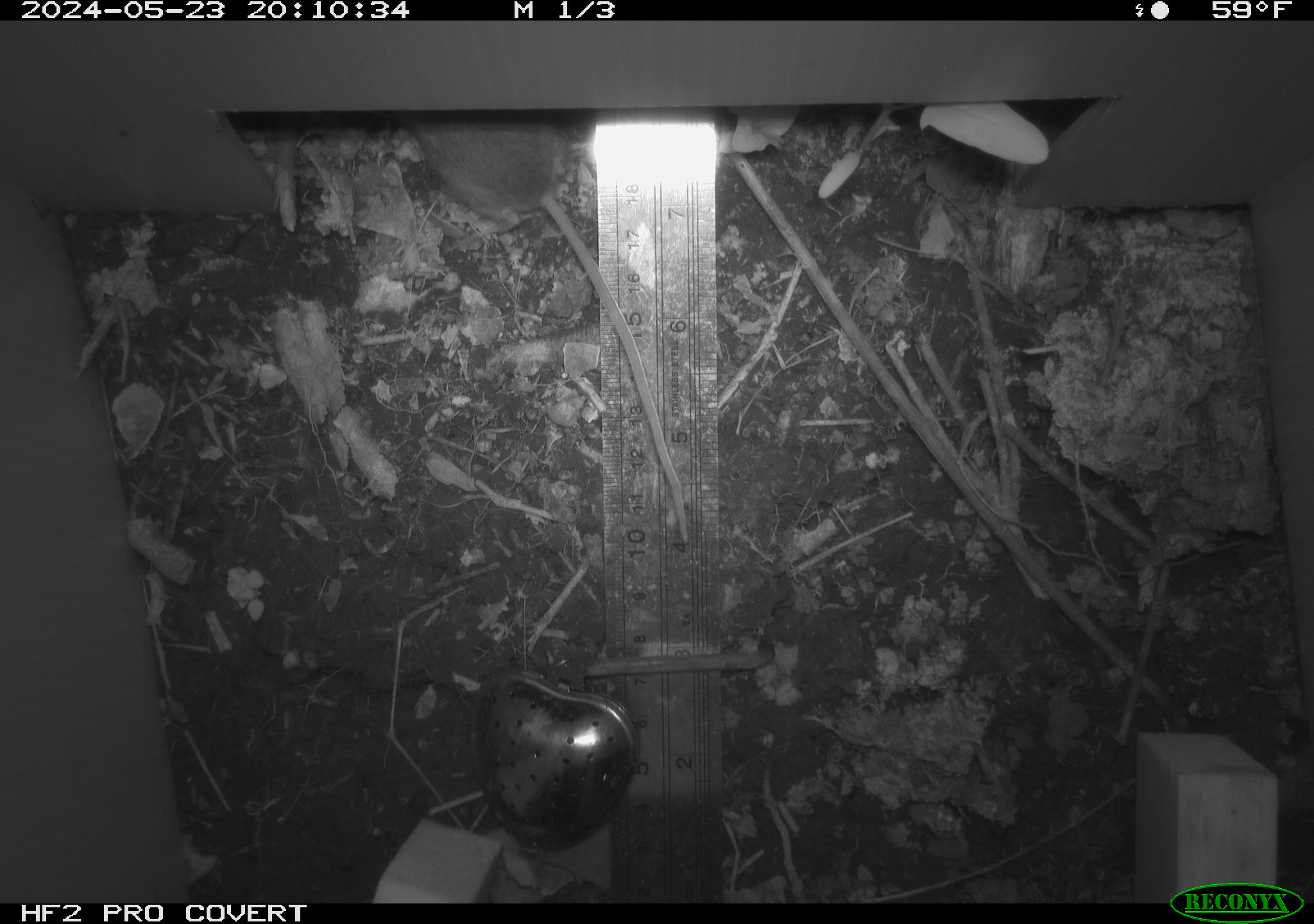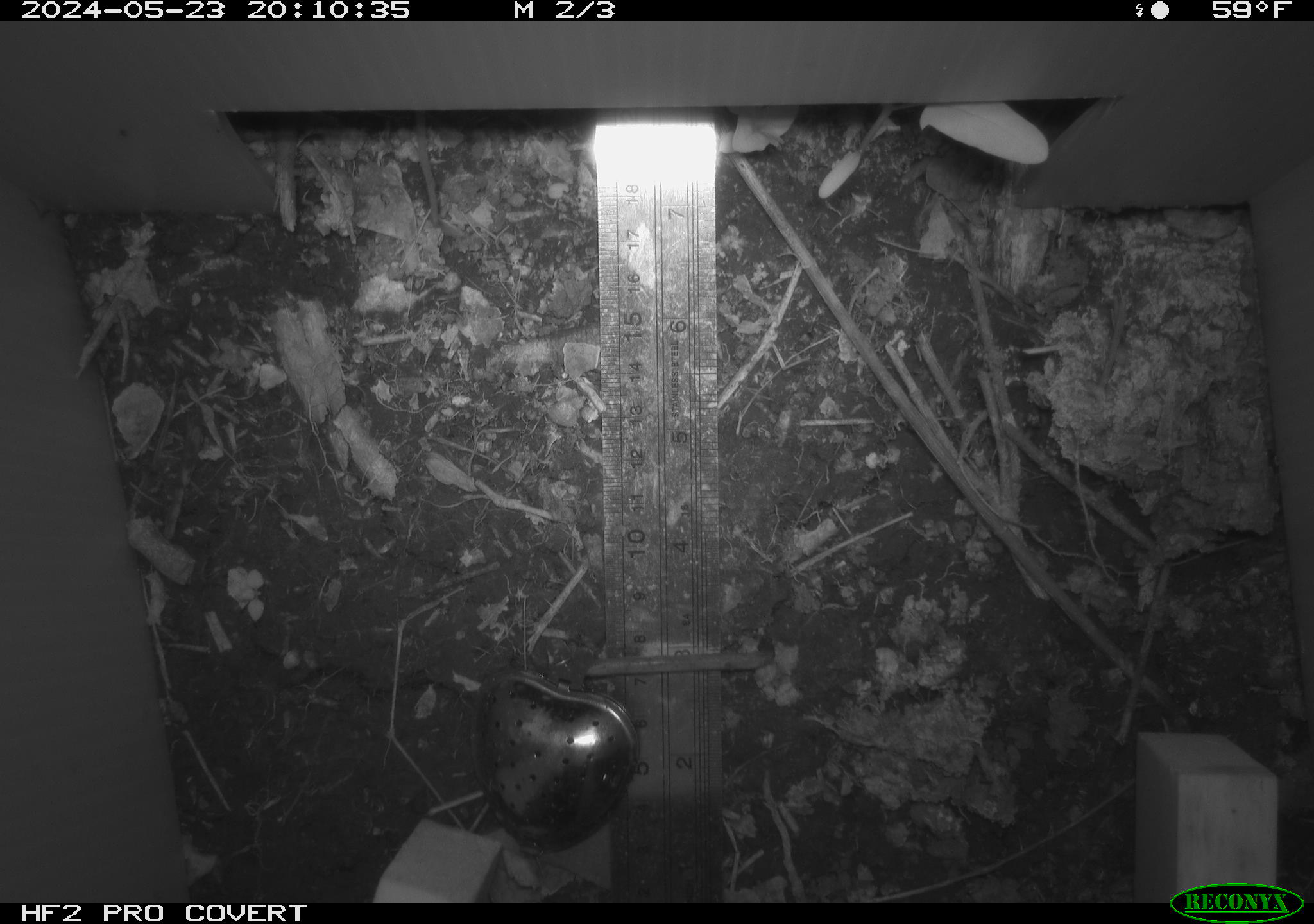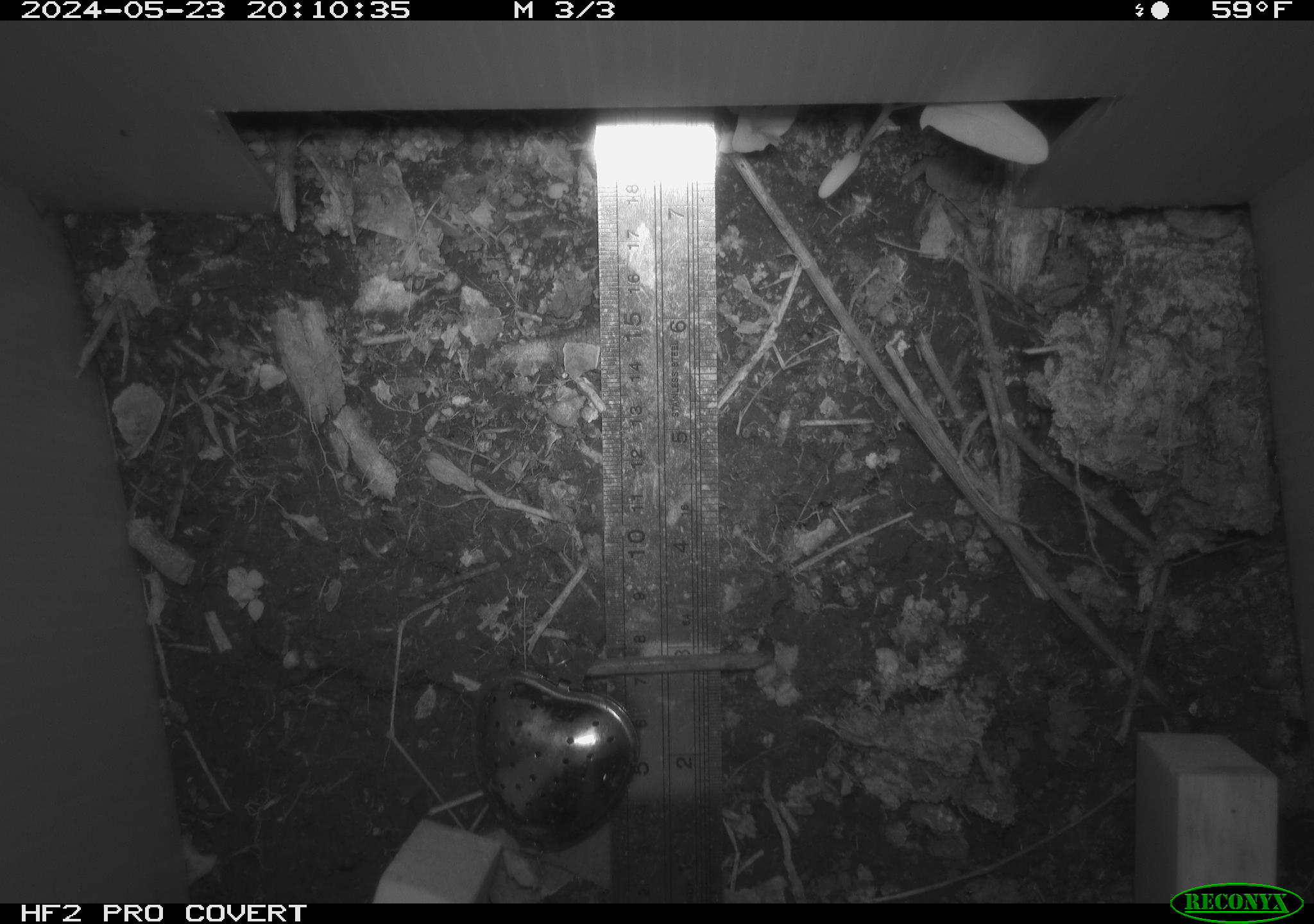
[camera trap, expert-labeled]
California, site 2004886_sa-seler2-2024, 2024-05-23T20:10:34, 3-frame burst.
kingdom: Animalia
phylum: Chordata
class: Mammalia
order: Rodentia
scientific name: Rodentia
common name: mouse species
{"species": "mouse species (Rodentia)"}